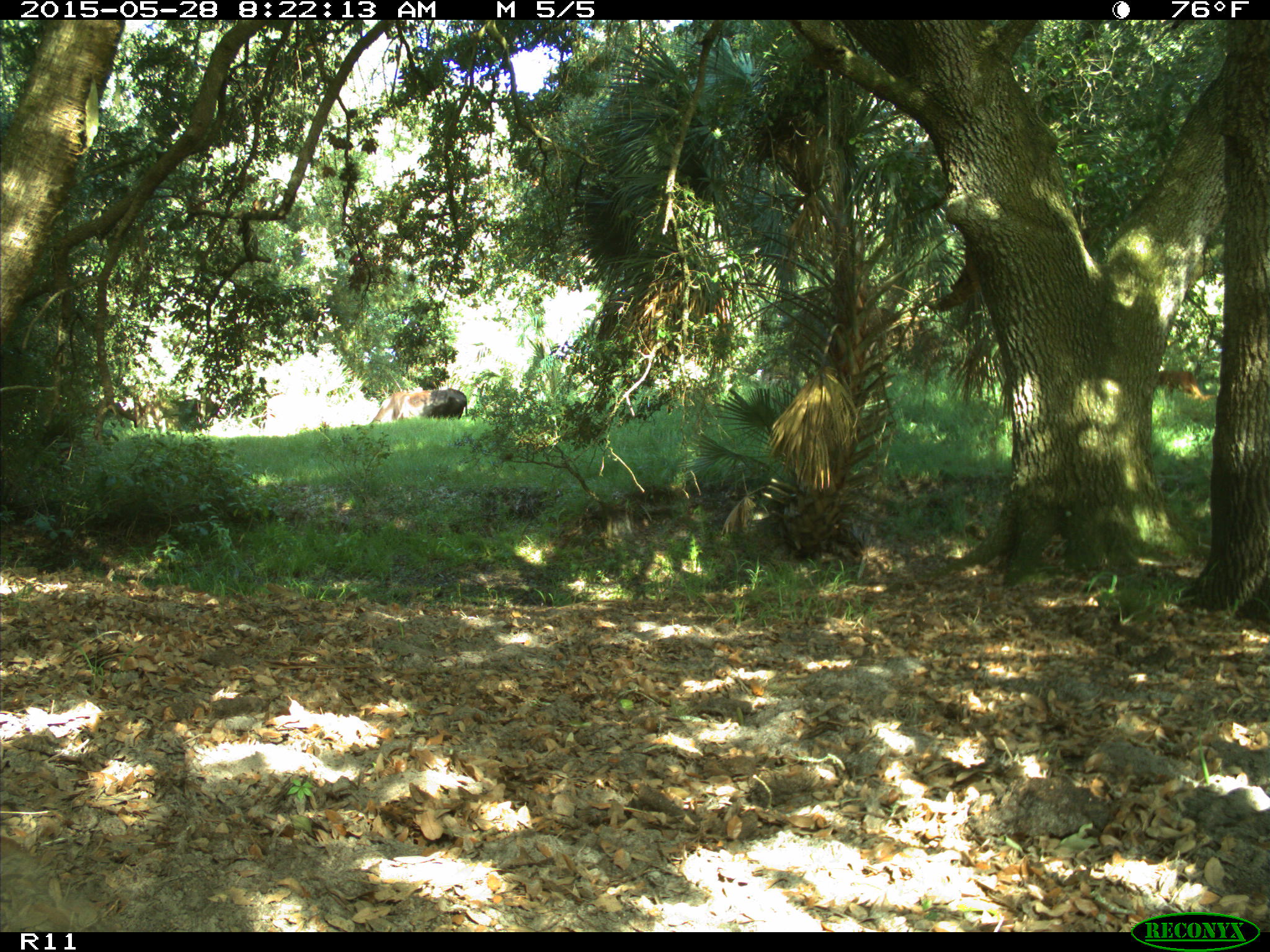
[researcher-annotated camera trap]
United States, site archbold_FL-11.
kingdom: Animalia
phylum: Chordata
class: Mammalia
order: Artiodactyla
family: Bovidae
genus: Bos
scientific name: Bos taurus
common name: domestic cow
Bos taurus (domestic cow).